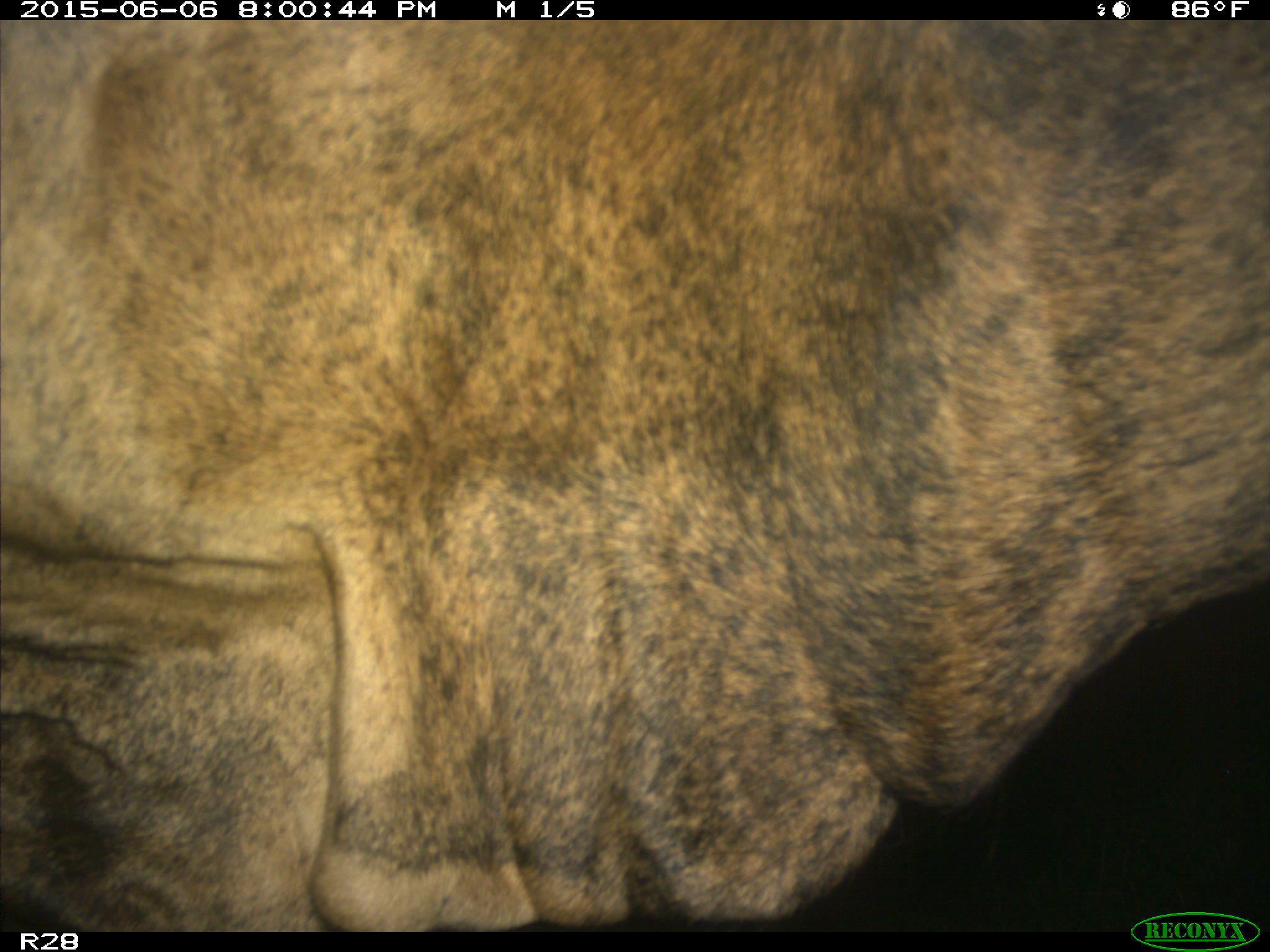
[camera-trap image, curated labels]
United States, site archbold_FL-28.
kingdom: Animalia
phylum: Chordata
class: Mammalia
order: Artiodactyla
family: Bovidae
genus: Bos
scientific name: Bos taurus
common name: domestic cow